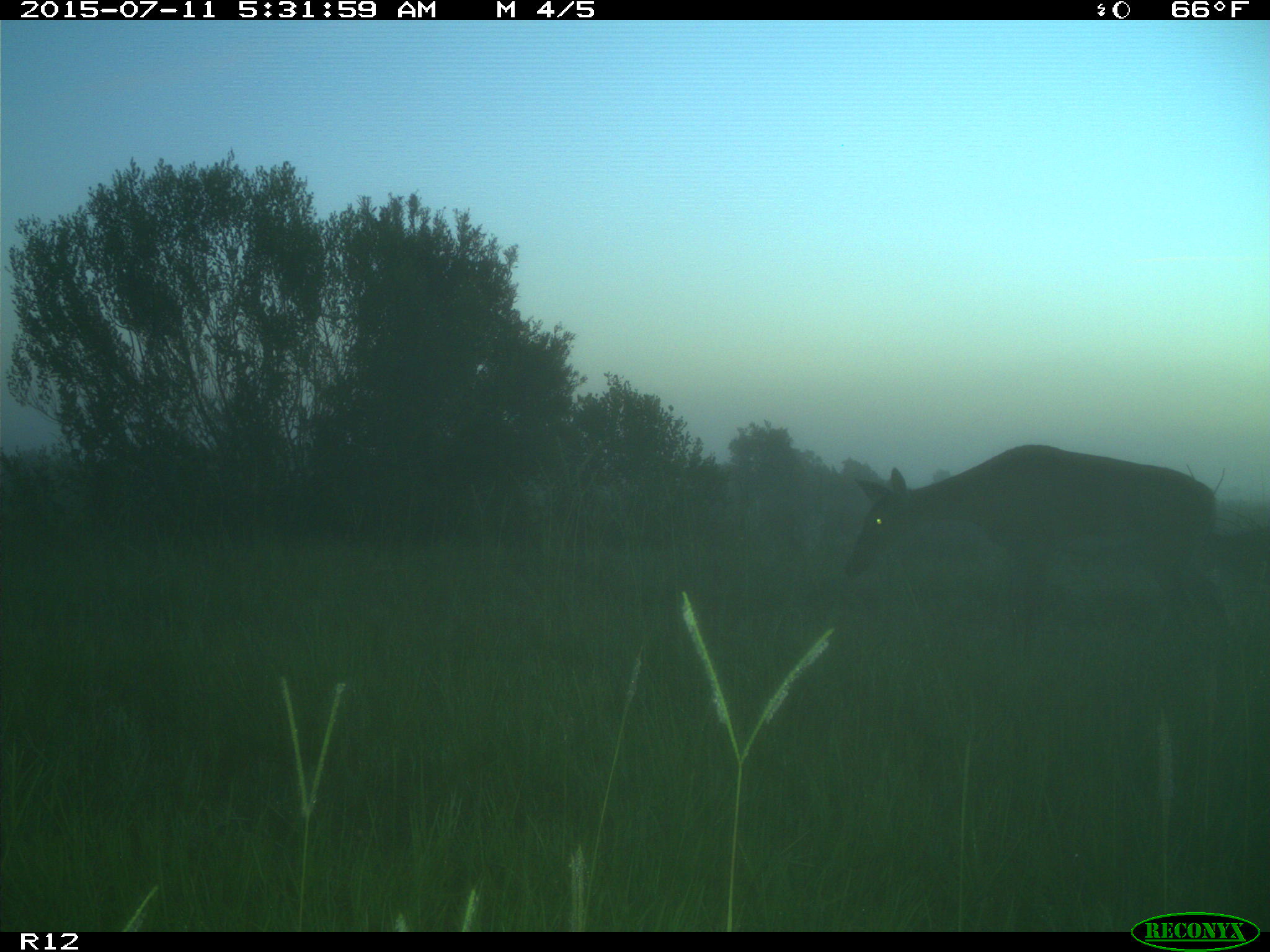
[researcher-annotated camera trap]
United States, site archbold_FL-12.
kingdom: Animalia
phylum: Chordata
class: Mammalia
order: Artiodactyla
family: Cervidae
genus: Odocoileus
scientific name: Odocoileus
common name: deer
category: unidentified deer